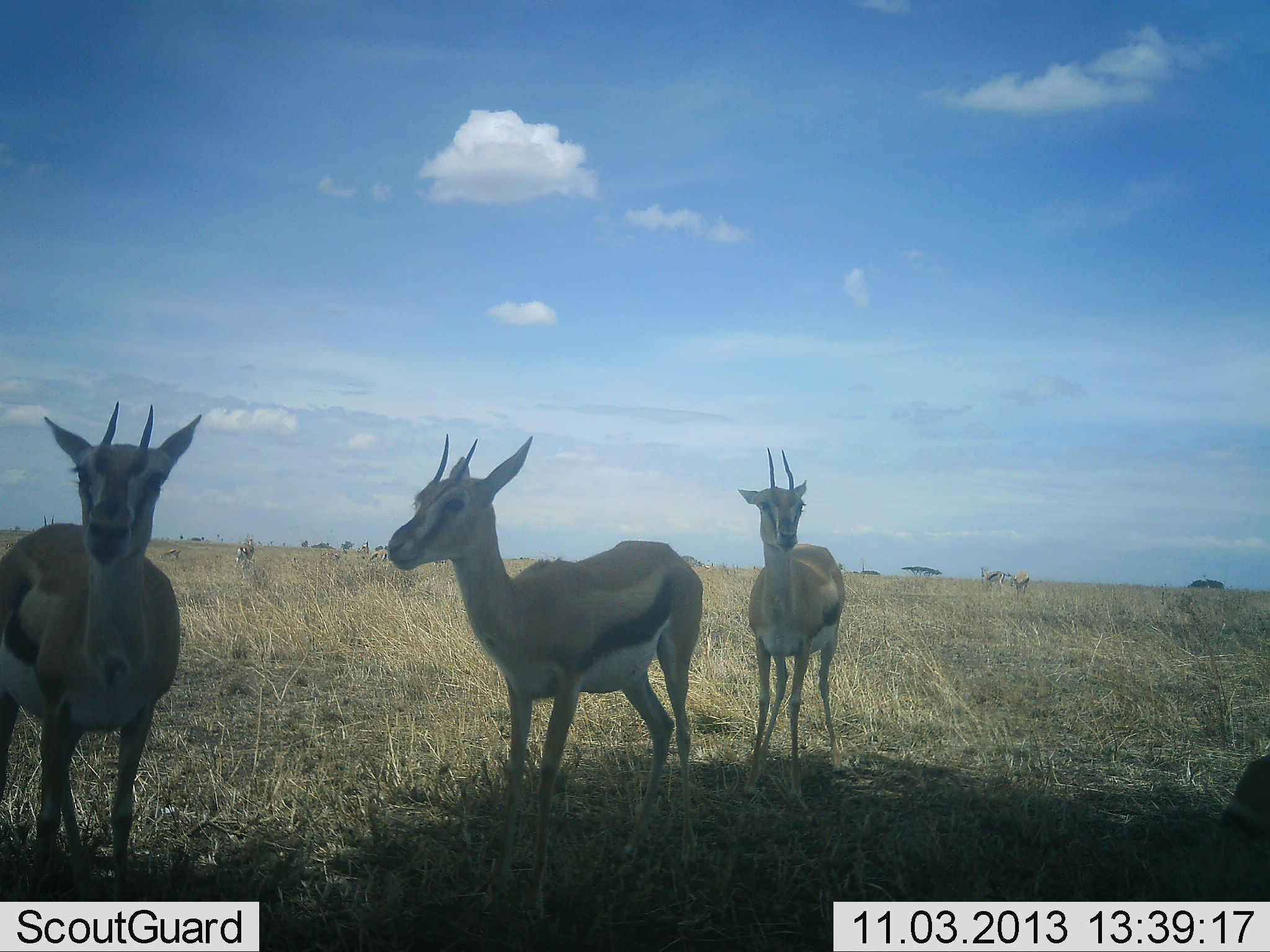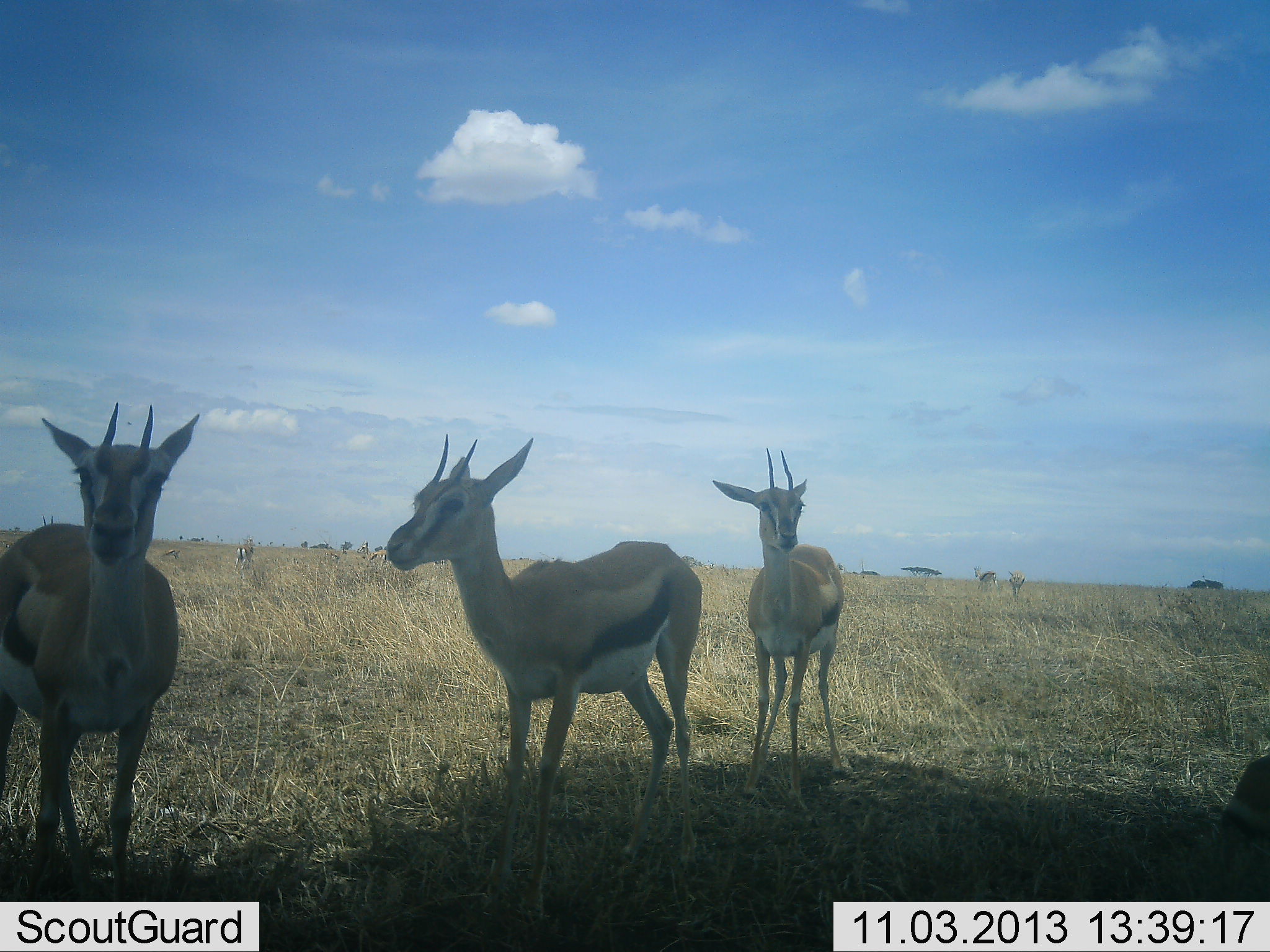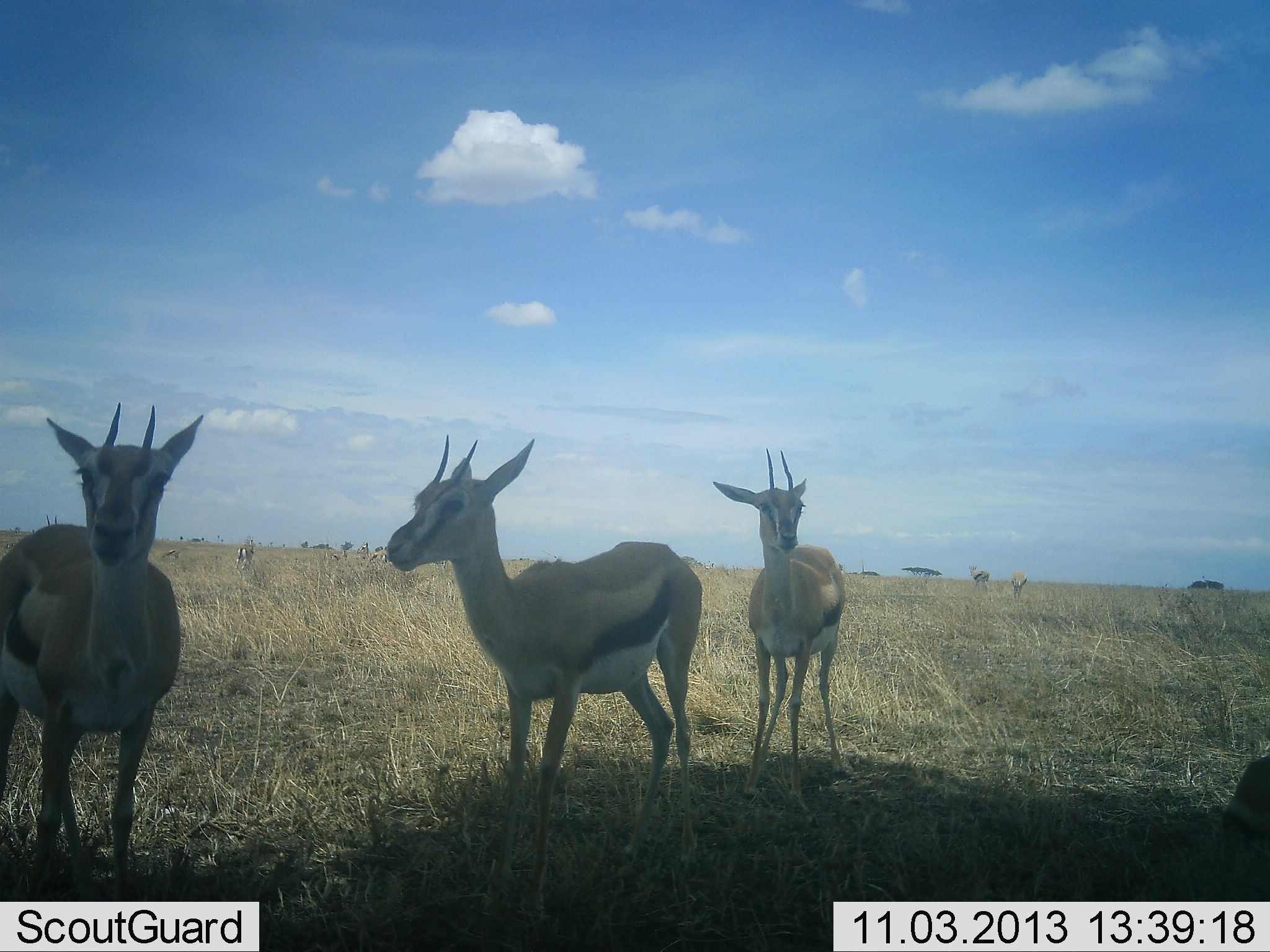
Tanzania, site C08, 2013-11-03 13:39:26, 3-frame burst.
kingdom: Animalia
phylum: Chordata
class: Mammalia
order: Artiodactyla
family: Bovidae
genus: Eudorcas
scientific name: Eudorcas thomsonii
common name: thomson's gazelle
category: gazellethomsons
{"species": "gazellethomsons (thomson's gazelle) (Eudorcas thomsonii)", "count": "5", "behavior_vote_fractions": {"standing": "100%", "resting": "10%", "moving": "30%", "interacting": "0%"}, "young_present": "0%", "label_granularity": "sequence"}